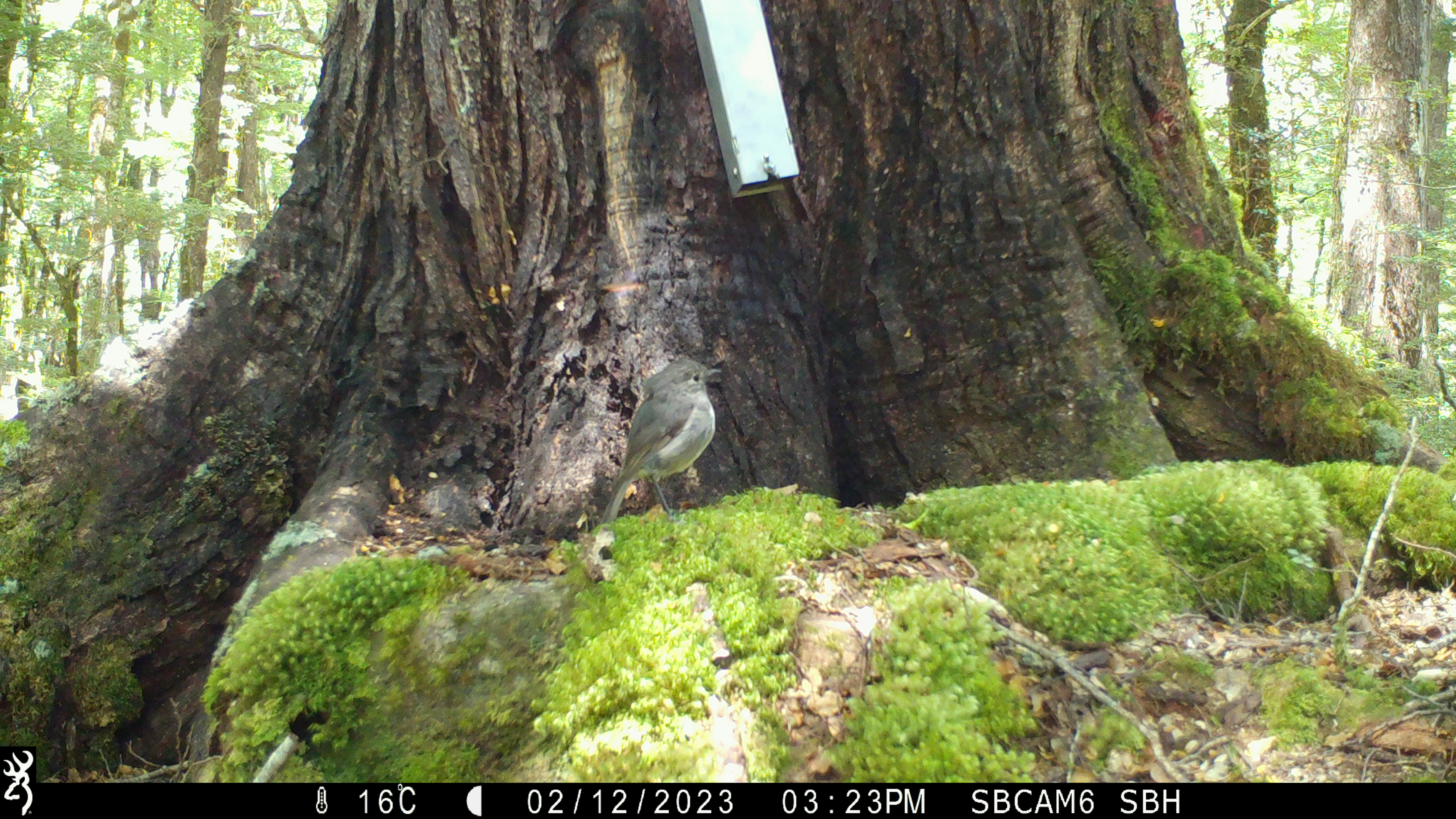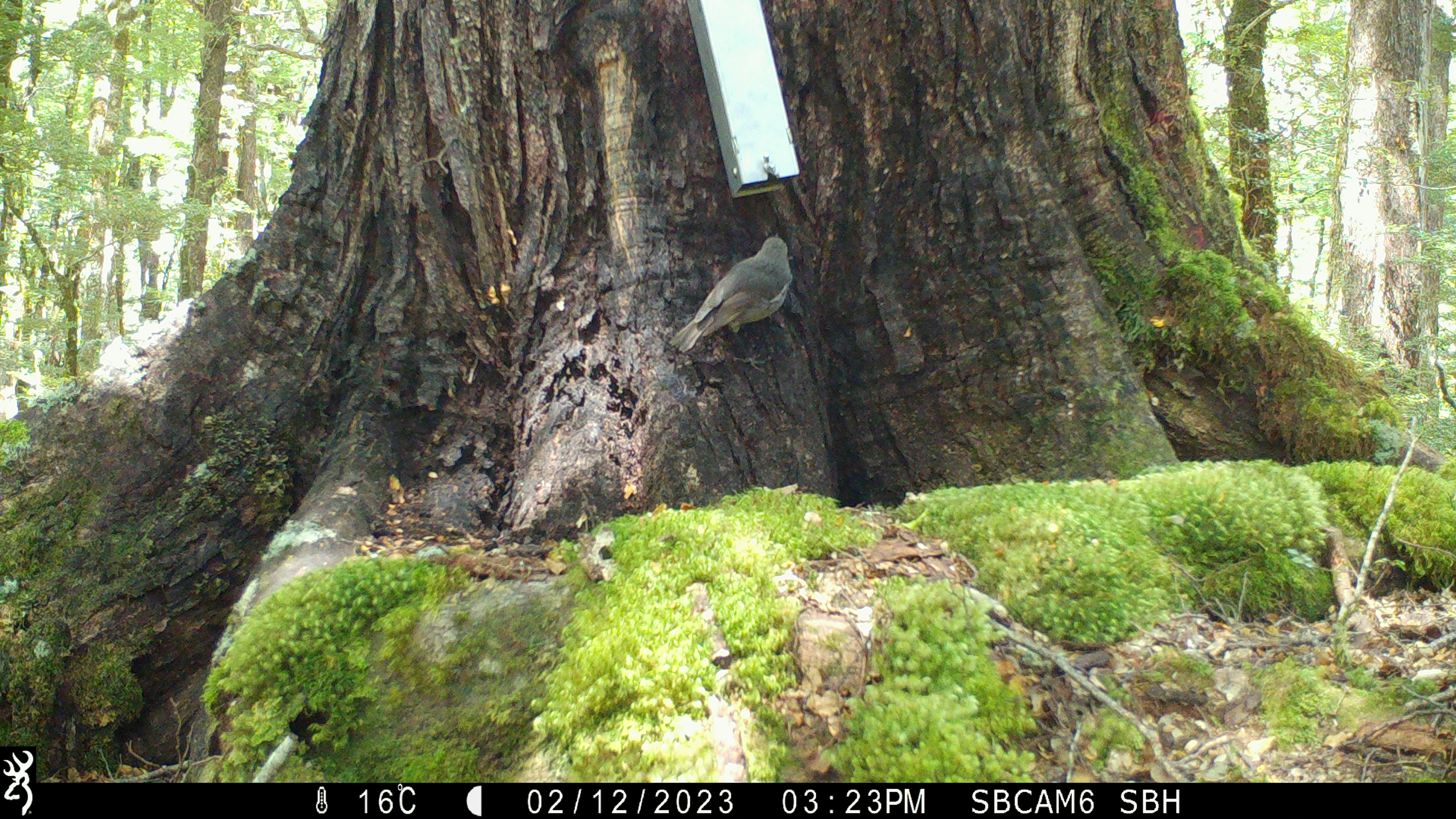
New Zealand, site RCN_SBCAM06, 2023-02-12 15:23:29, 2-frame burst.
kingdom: Animalia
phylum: Chordata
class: Aves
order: Passeriformes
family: Petroicidae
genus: Petroica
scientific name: Petroica australis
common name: new zealand robin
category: robin